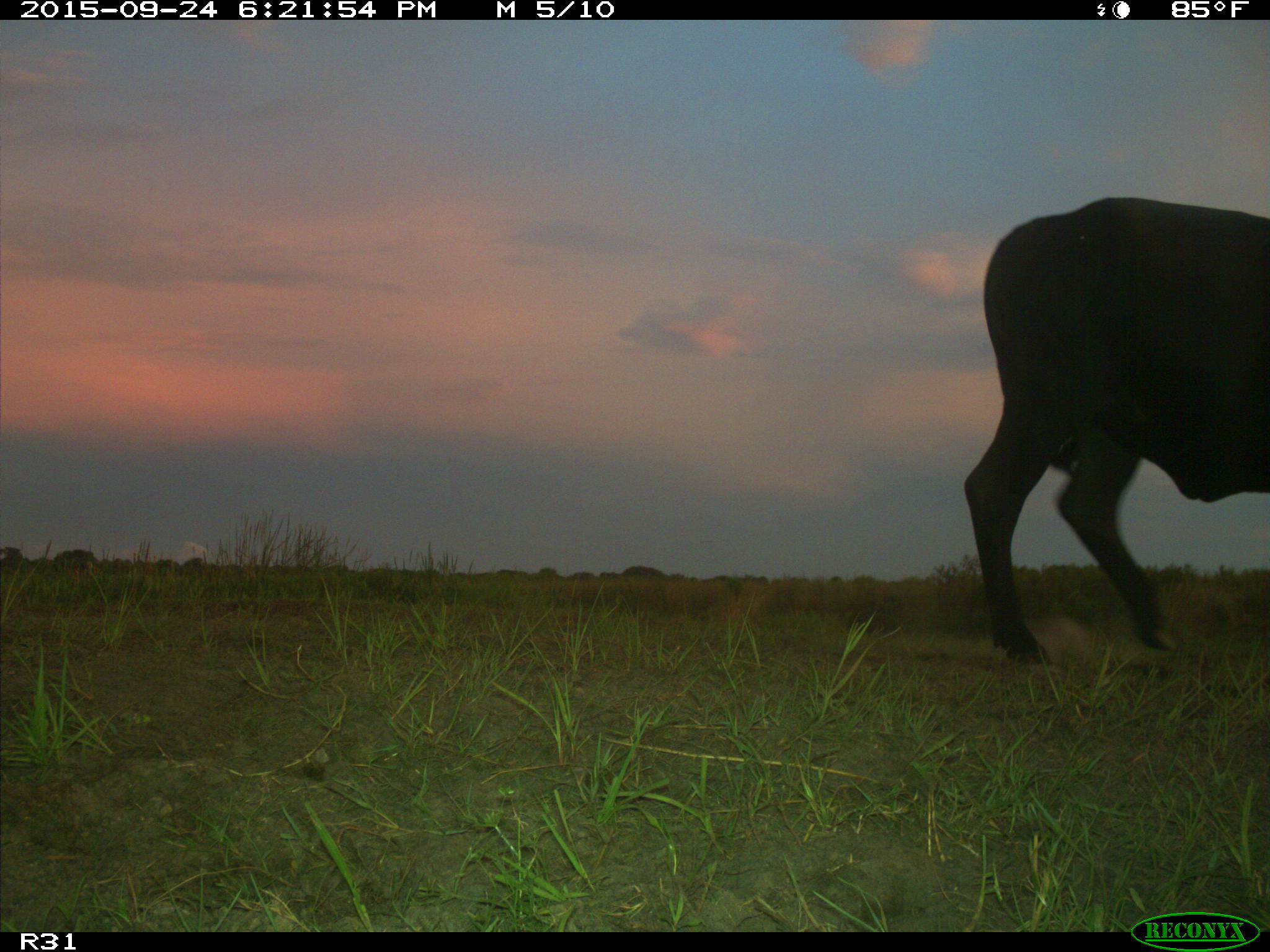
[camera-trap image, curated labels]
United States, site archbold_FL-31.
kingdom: Animalia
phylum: Chordata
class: Mammalia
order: Artiodactyla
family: Bovidae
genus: Bos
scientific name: Bos taurus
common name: domestic cow